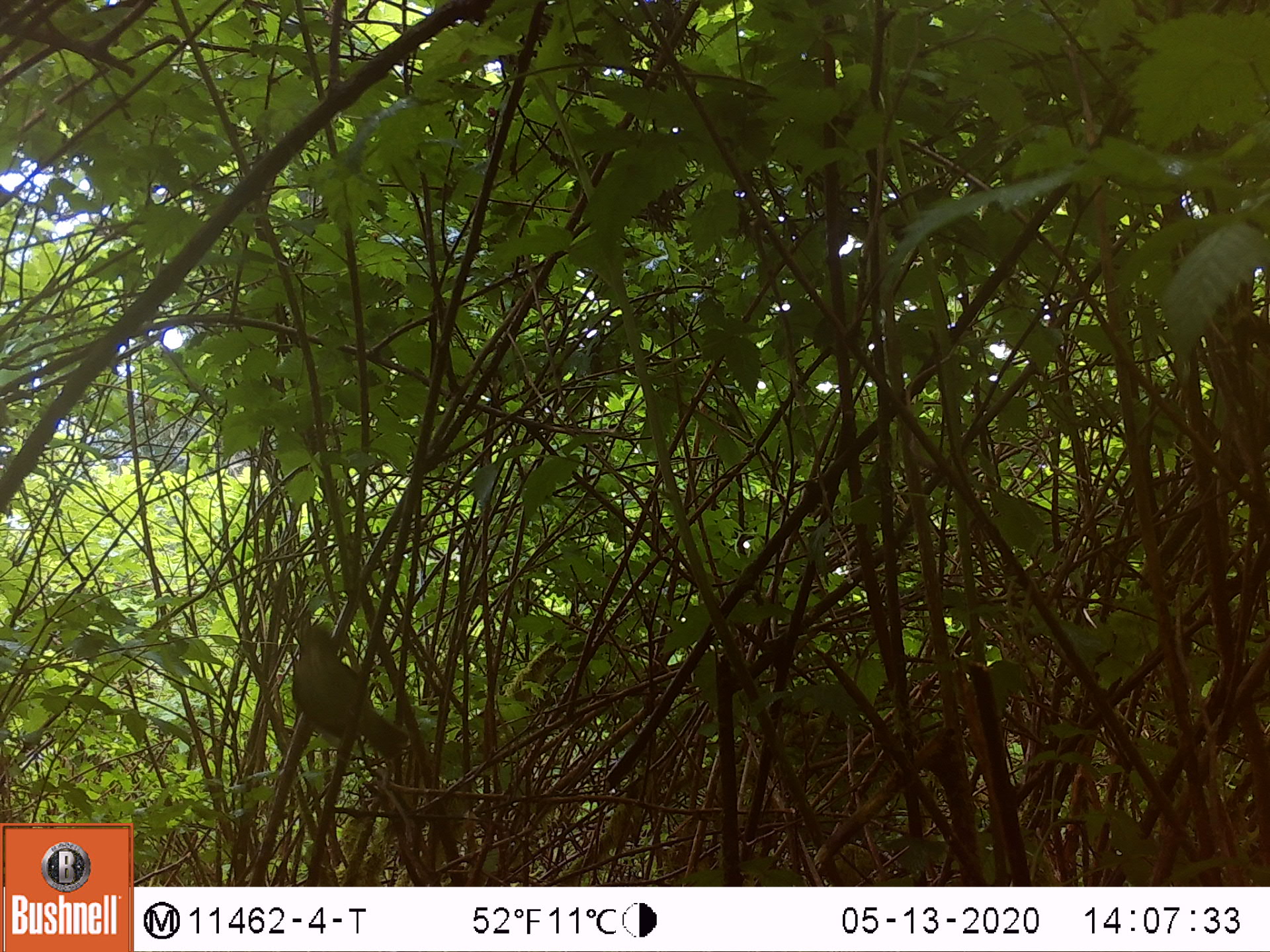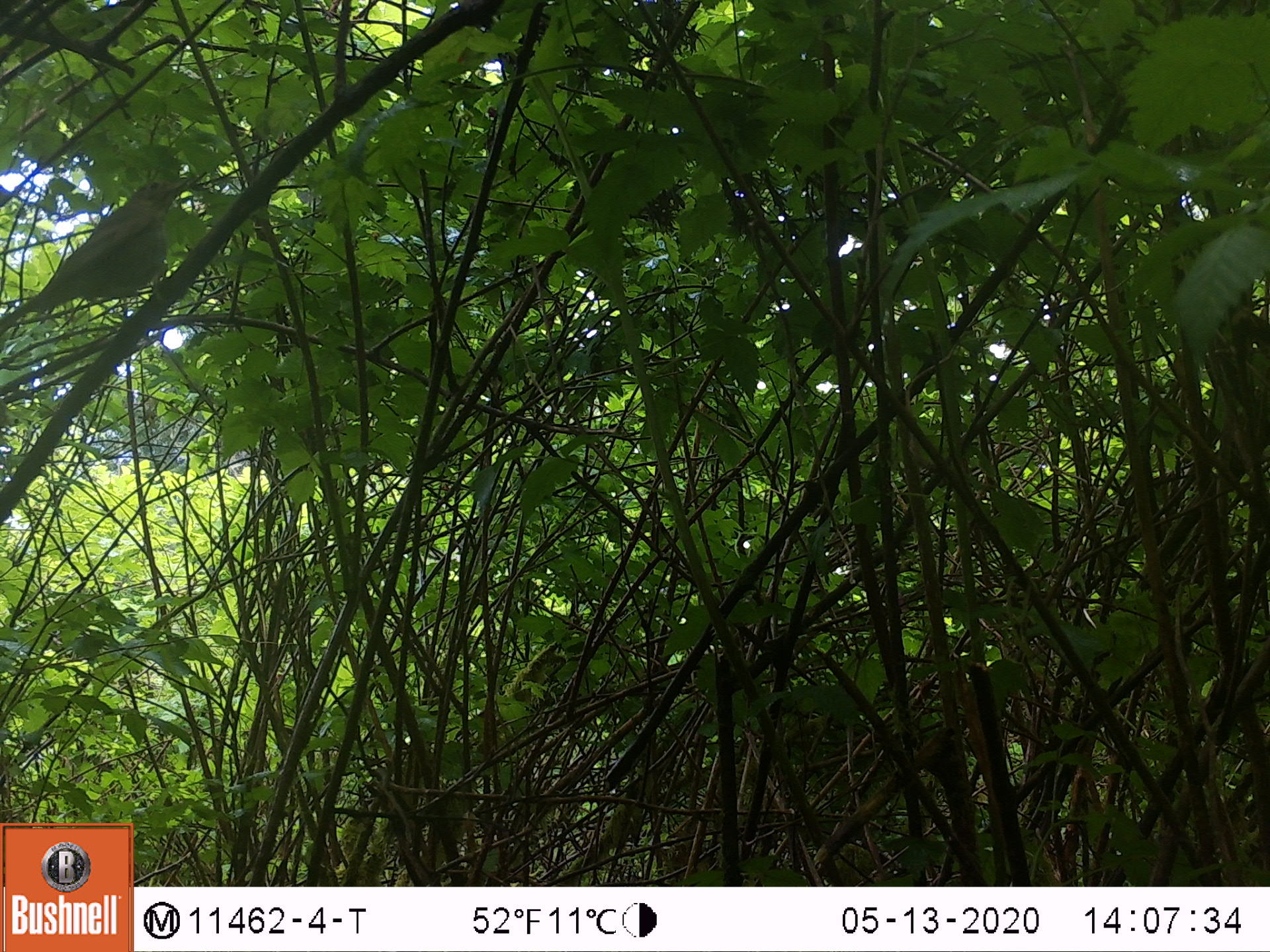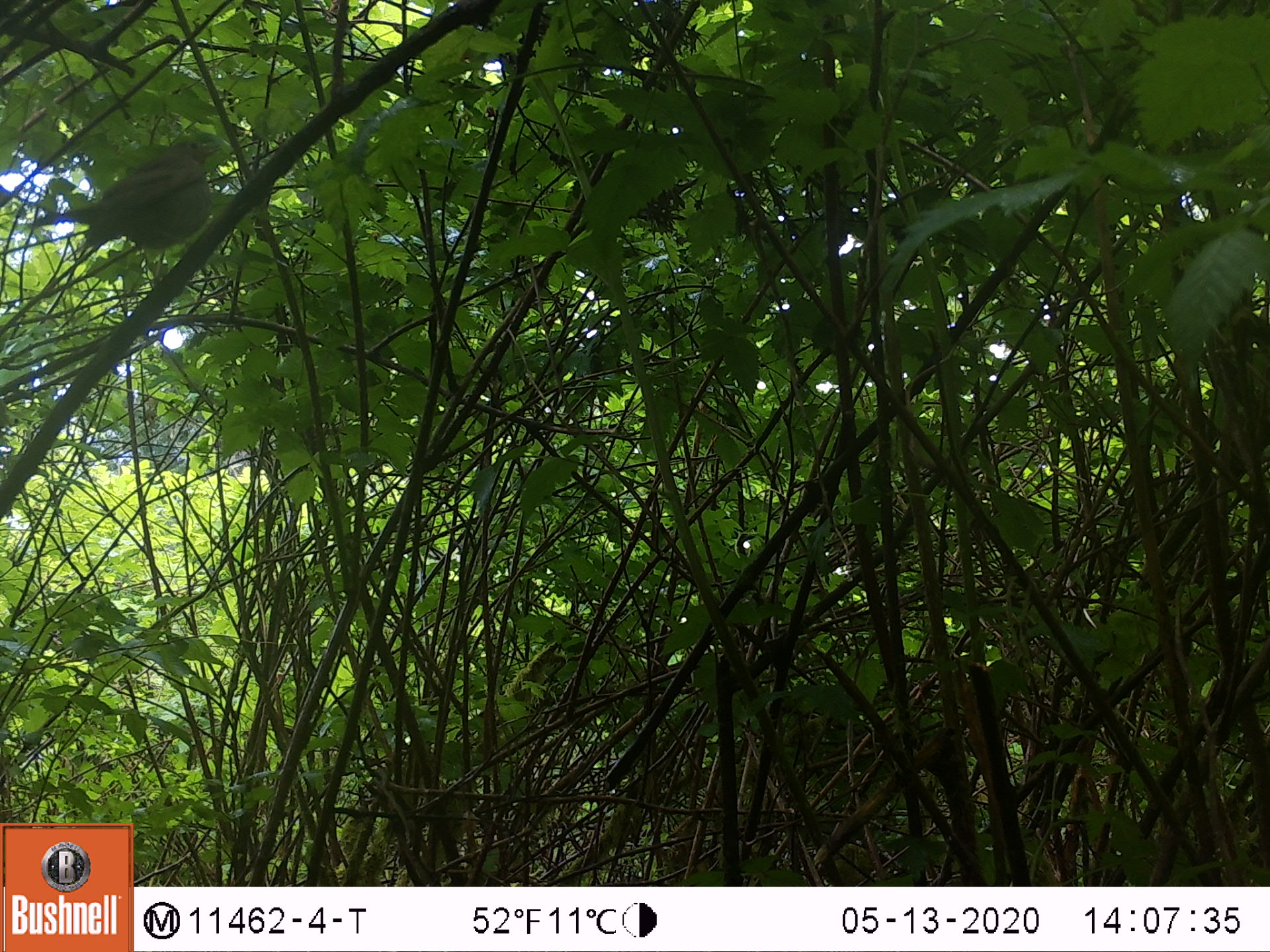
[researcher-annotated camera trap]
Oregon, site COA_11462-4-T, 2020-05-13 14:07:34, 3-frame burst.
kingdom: Animalia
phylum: Chordata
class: Aves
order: Passeriformes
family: Turdidae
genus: Catharus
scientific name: Catharus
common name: brown thrushes and nightingale-thrushes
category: catharus species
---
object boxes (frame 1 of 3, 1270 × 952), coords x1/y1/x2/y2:
catharus species: 285/618/408/755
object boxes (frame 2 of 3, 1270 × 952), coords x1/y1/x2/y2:
catharus species: 14/173/190/329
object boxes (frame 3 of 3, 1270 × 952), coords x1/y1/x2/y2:
catharus species: 41/128/216/260